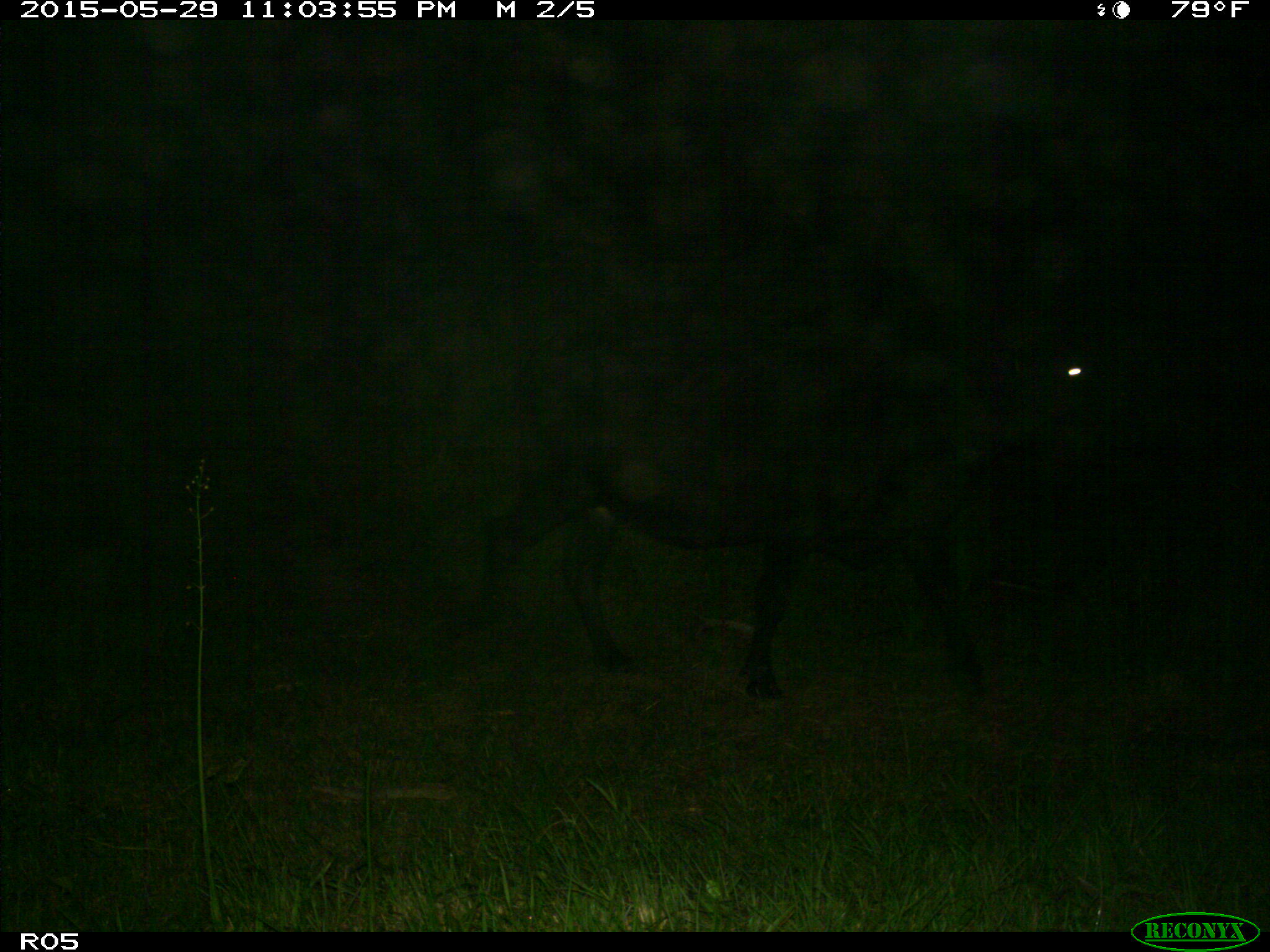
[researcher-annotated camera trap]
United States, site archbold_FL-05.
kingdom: Animalia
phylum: Chordata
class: Mammalia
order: Artiodactyla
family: Bovidae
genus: Bos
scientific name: Bos taurus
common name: domestic cow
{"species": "Bos taurus (domestic cow)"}